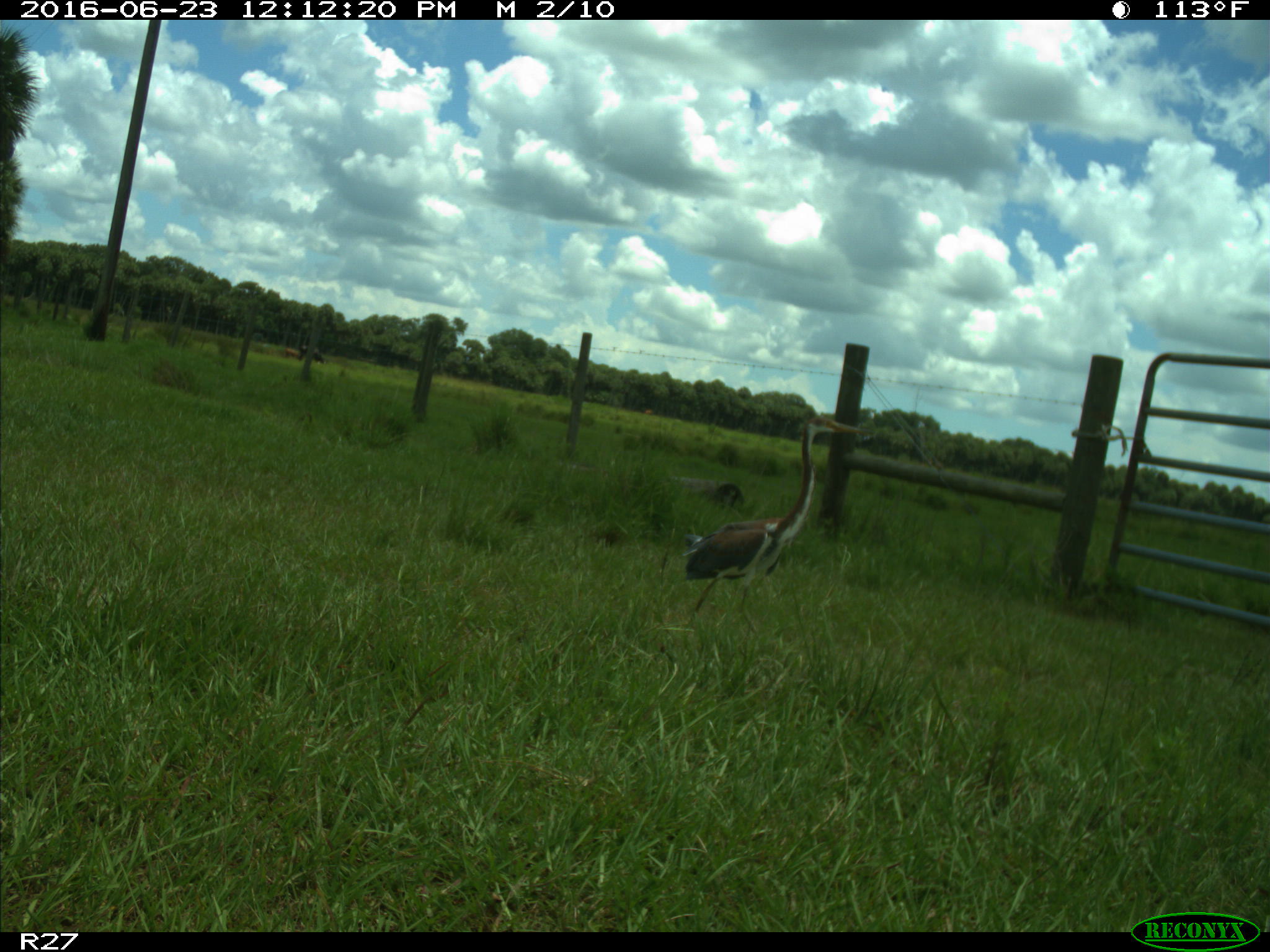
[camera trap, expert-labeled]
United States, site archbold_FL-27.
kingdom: Animalia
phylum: Chordata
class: Aves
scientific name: Aves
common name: birds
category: unidentified bird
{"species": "unidentified bird (birds) (Aves)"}